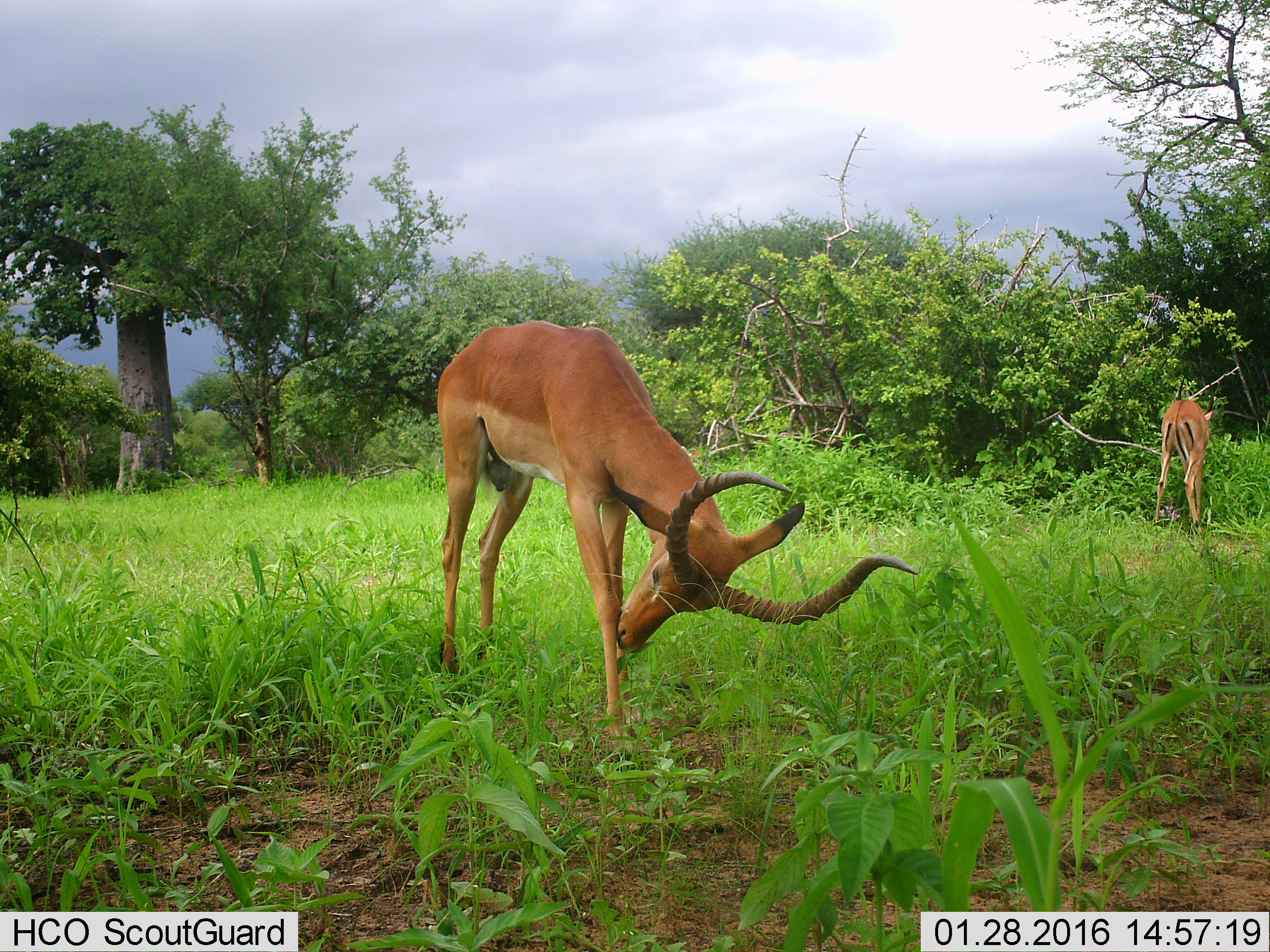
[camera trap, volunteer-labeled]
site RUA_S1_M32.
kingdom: Animalia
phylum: Chordata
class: Mammalia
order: Artiodactyla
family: Bovidae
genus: Aepyceros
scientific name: Aepyceros melampus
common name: impala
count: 2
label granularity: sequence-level